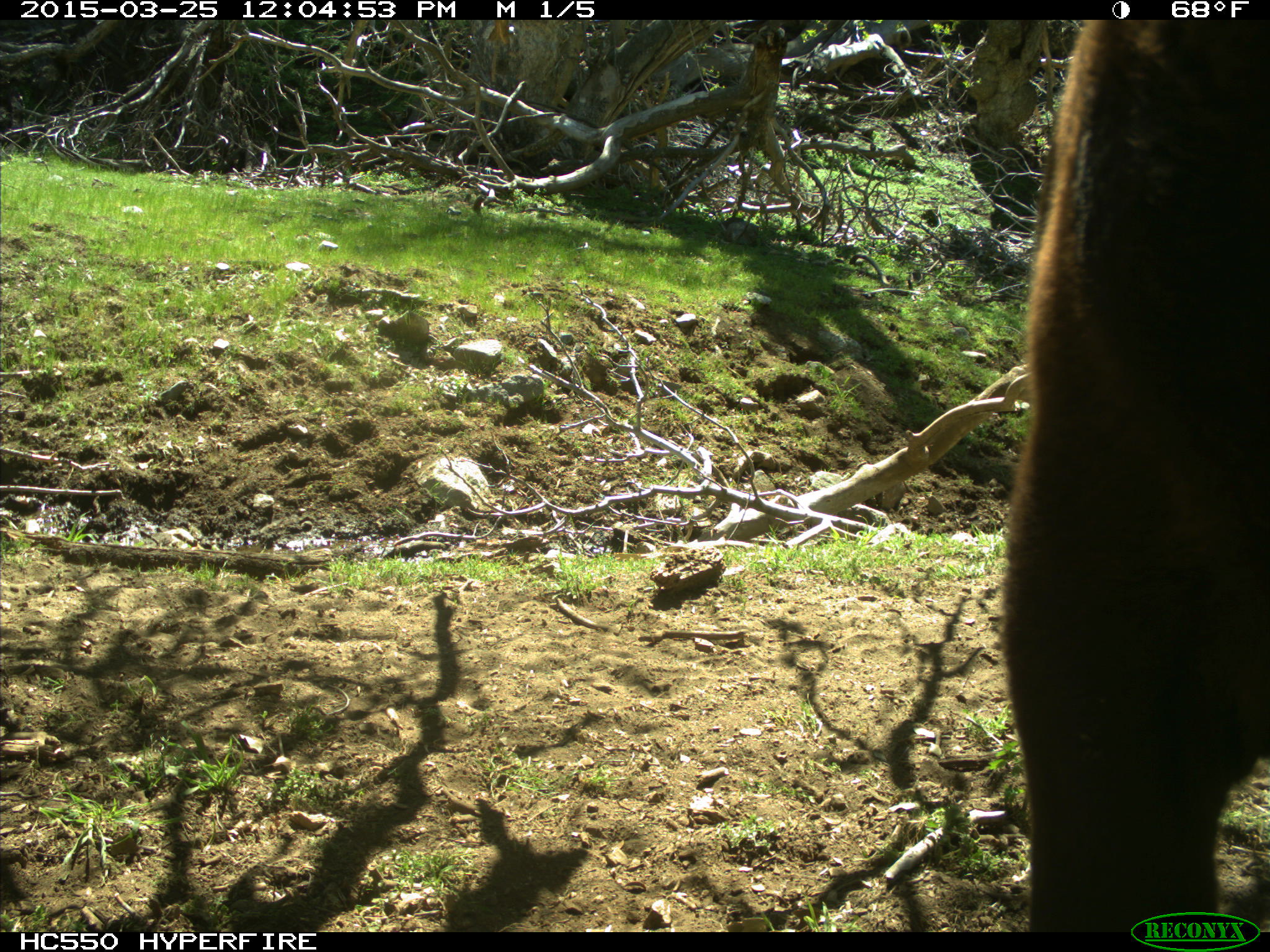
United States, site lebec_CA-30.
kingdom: Animalia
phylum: Chordata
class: Mammalia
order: Artiodactyla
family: Bovidae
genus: Bos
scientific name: Bos taurus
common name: domestic cow